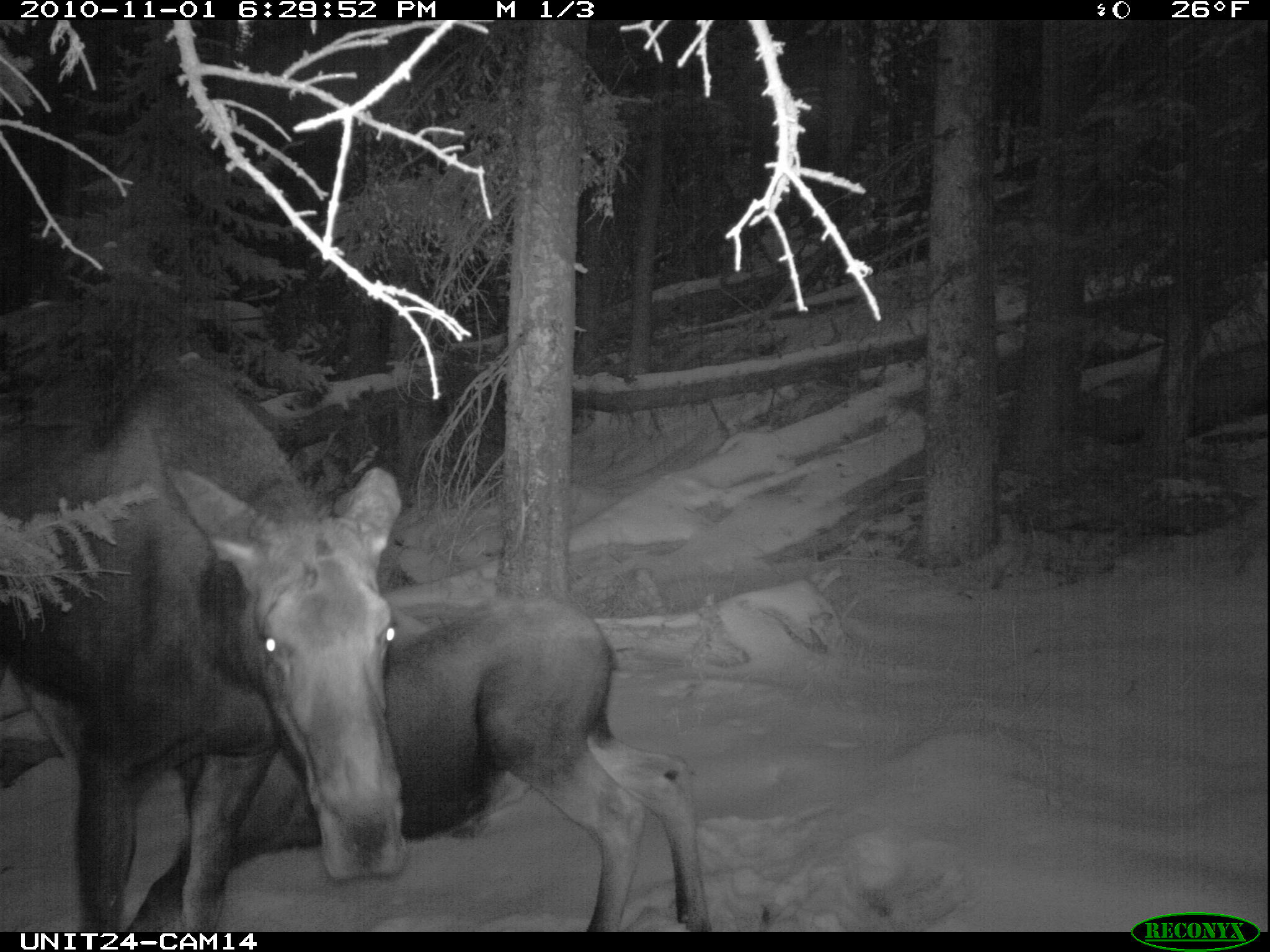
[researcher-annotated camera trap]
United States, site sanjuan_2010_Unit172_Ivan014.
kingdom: Animalia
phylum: Chordata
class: Mammalia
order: Artiodactyla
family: Cervidae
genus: Alces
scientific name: Alces alces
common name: moose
Alces alces (moose).